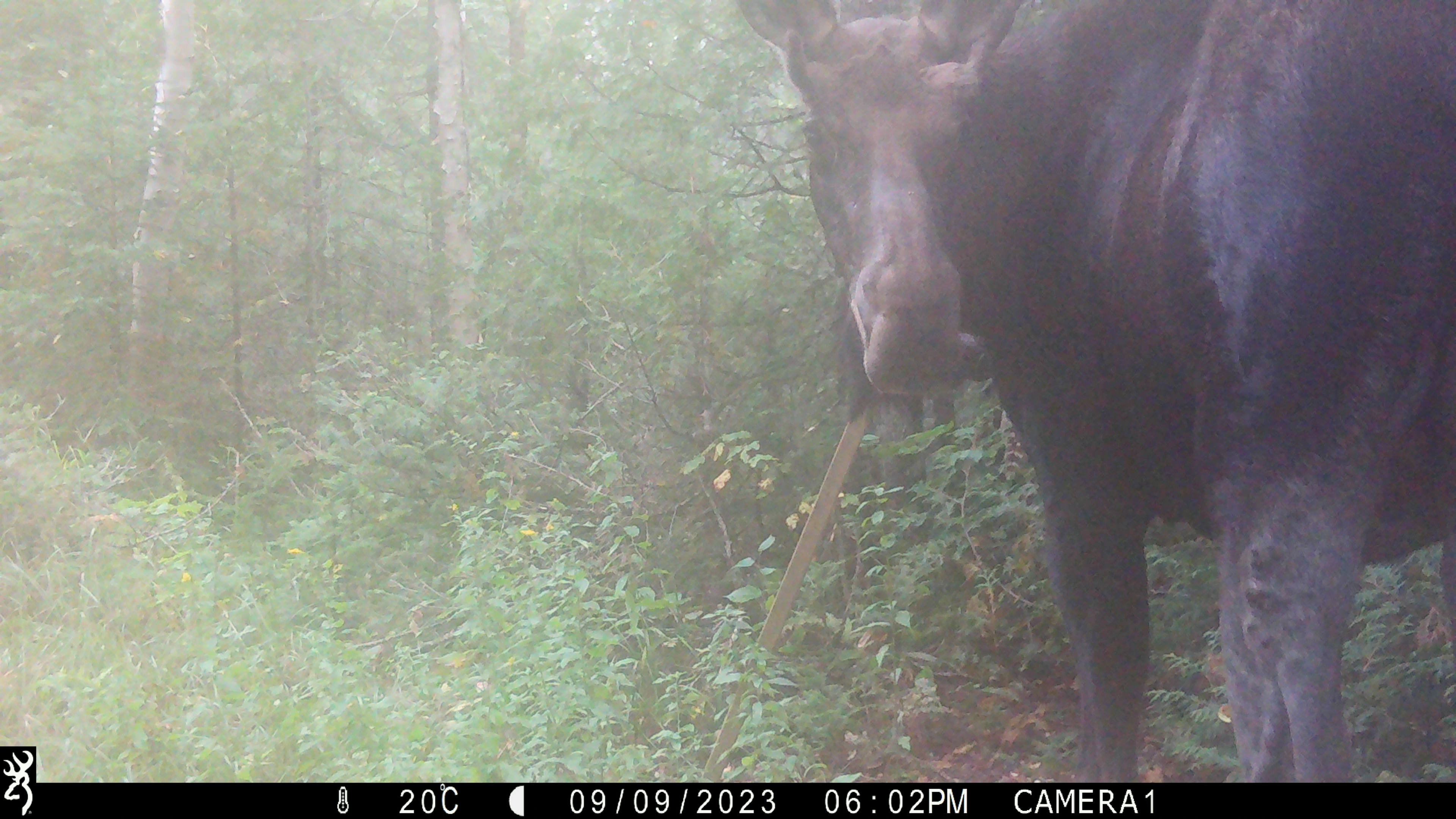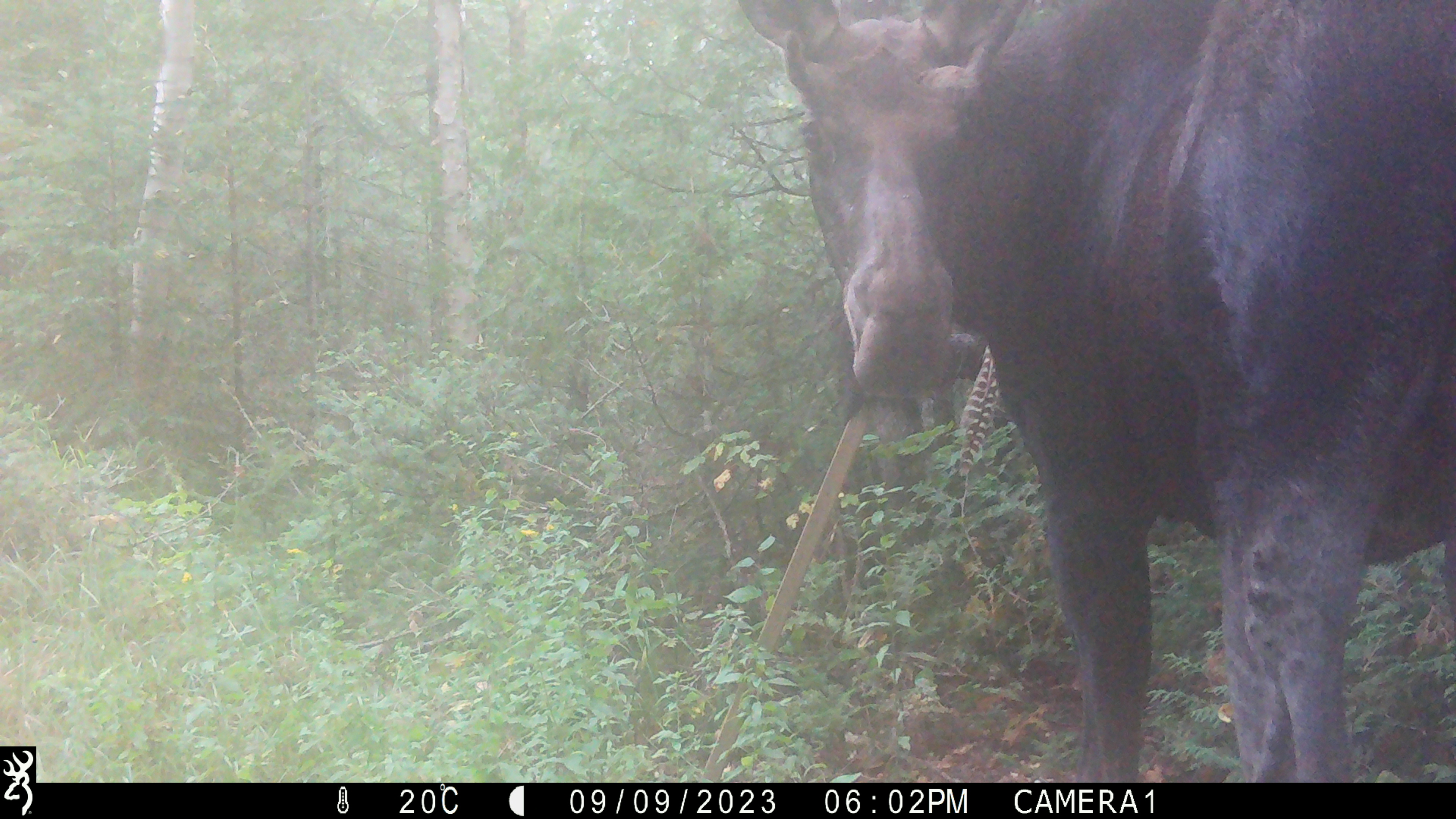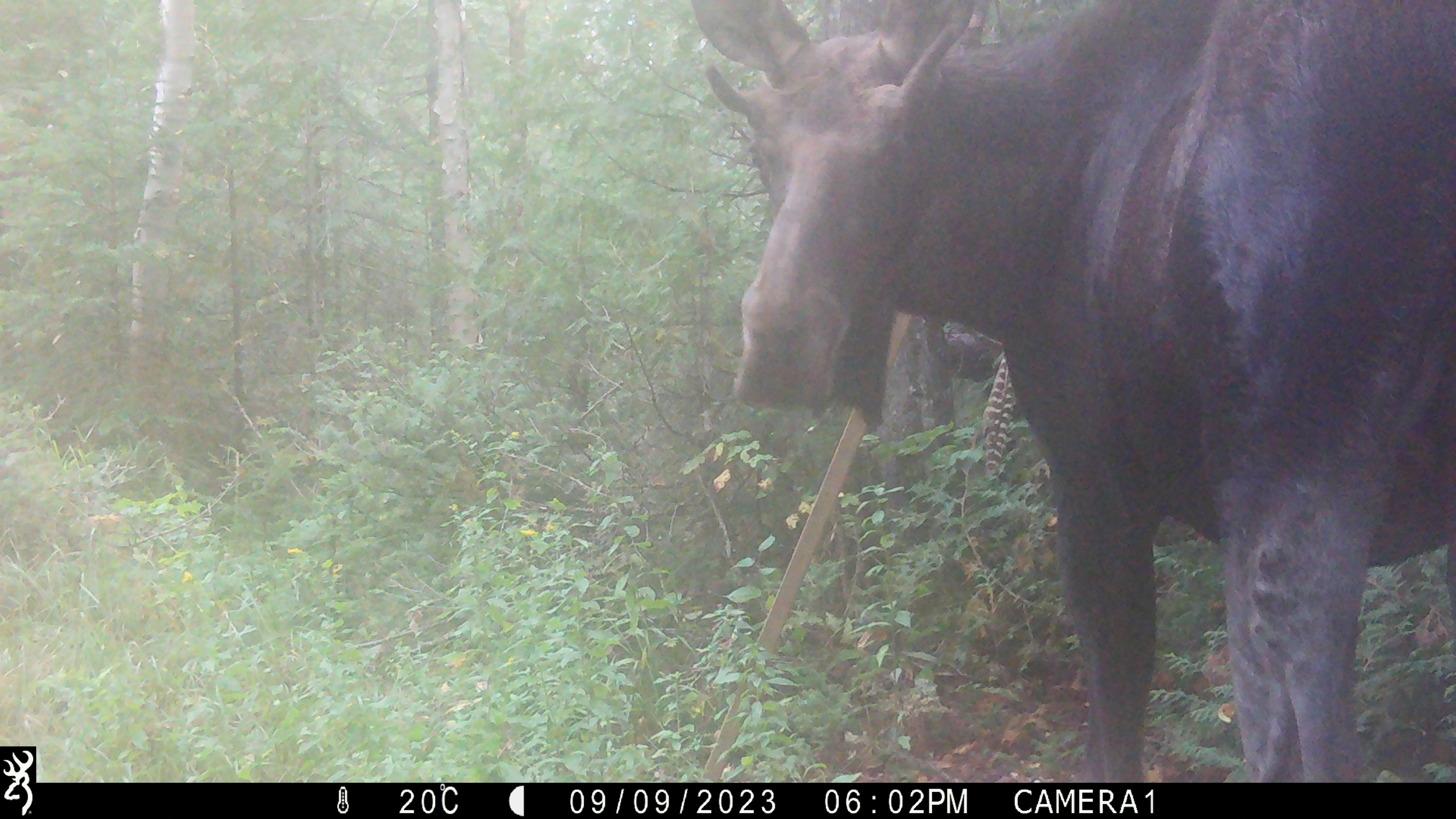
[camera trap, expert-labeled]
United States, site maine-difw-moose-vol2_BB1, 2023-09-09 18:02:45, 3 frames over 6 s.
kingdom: Animalia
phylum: Chordata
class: Mammalia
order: Artiodactyla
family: Cervidae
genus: Alces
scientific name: Alces alces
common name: moose